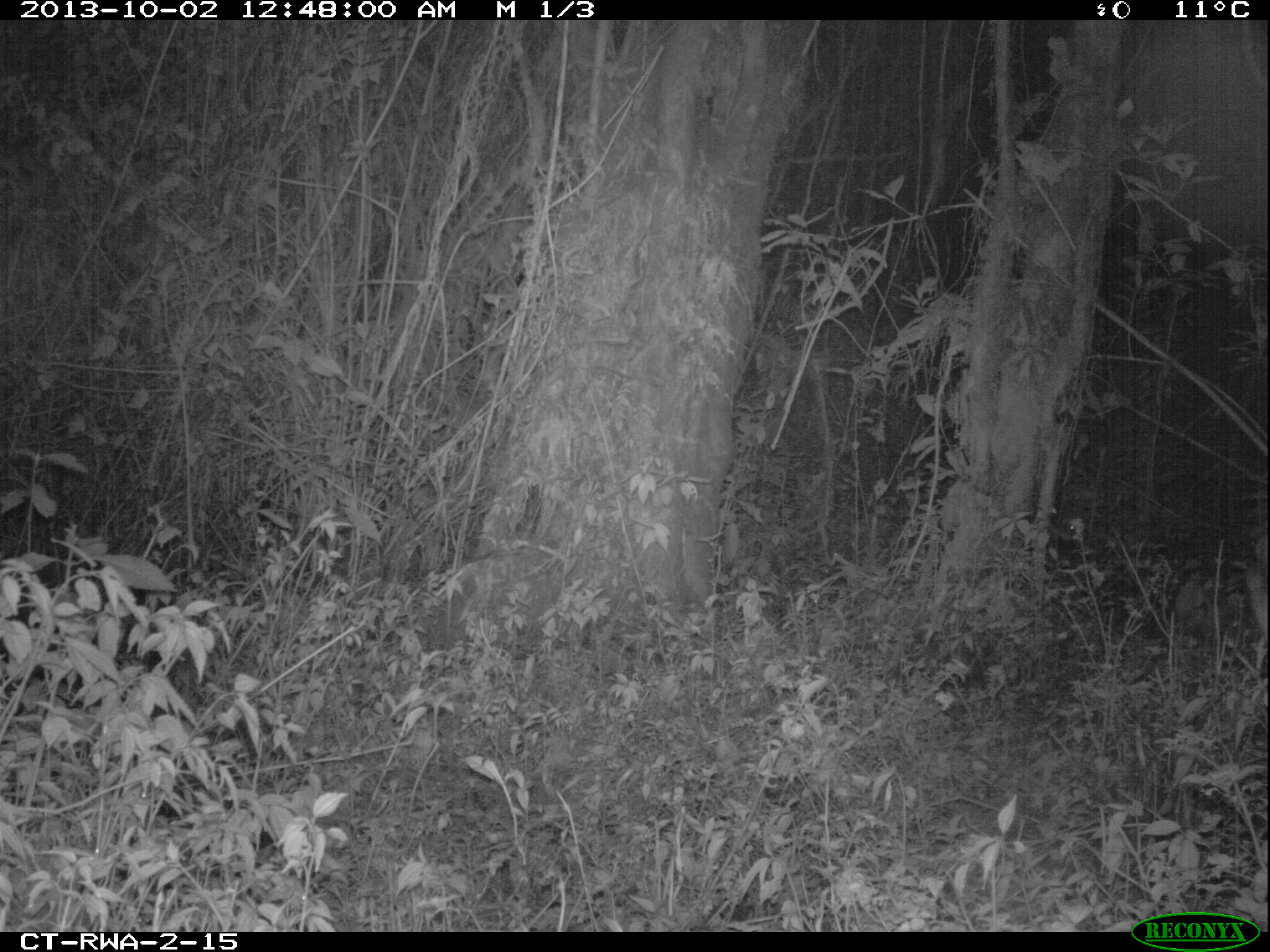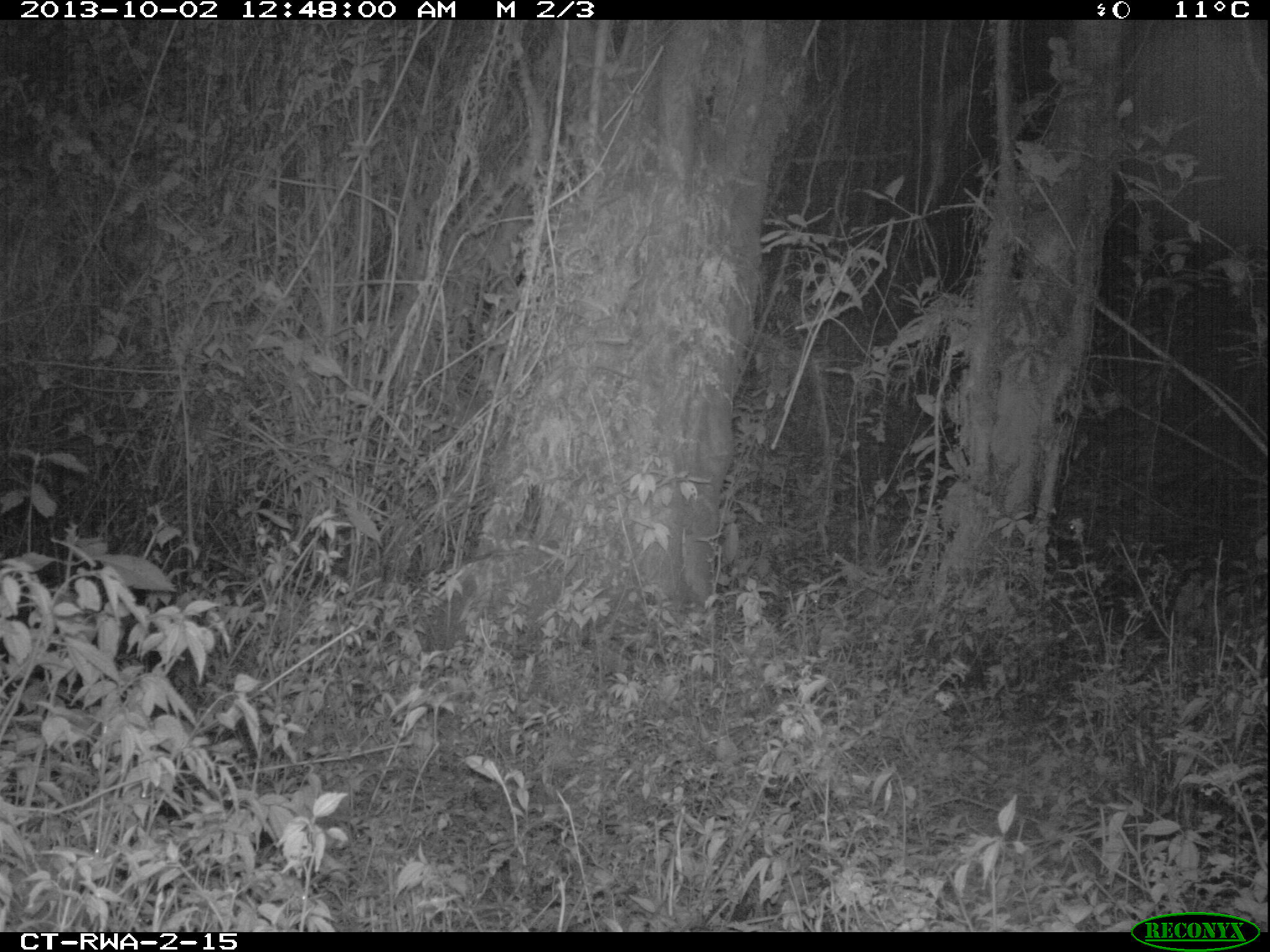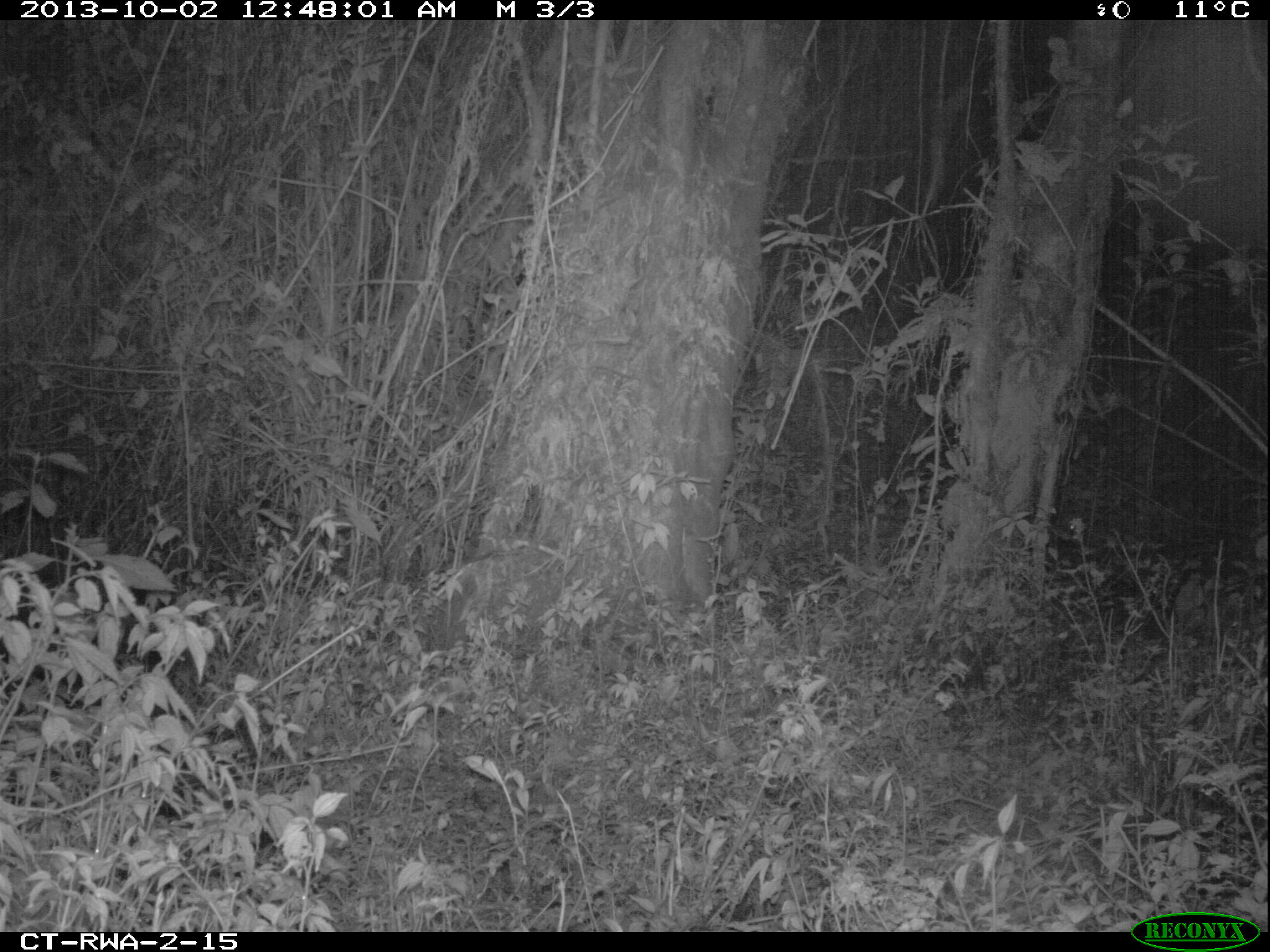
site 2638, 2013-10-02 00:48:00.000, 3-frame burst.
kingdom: Animalia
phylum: Chordata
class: Mammalia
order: Artiodactyla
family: Bovidae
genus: Cephalophus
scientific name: Cephalophus nigrifrons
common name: black-fronted duiker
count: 1